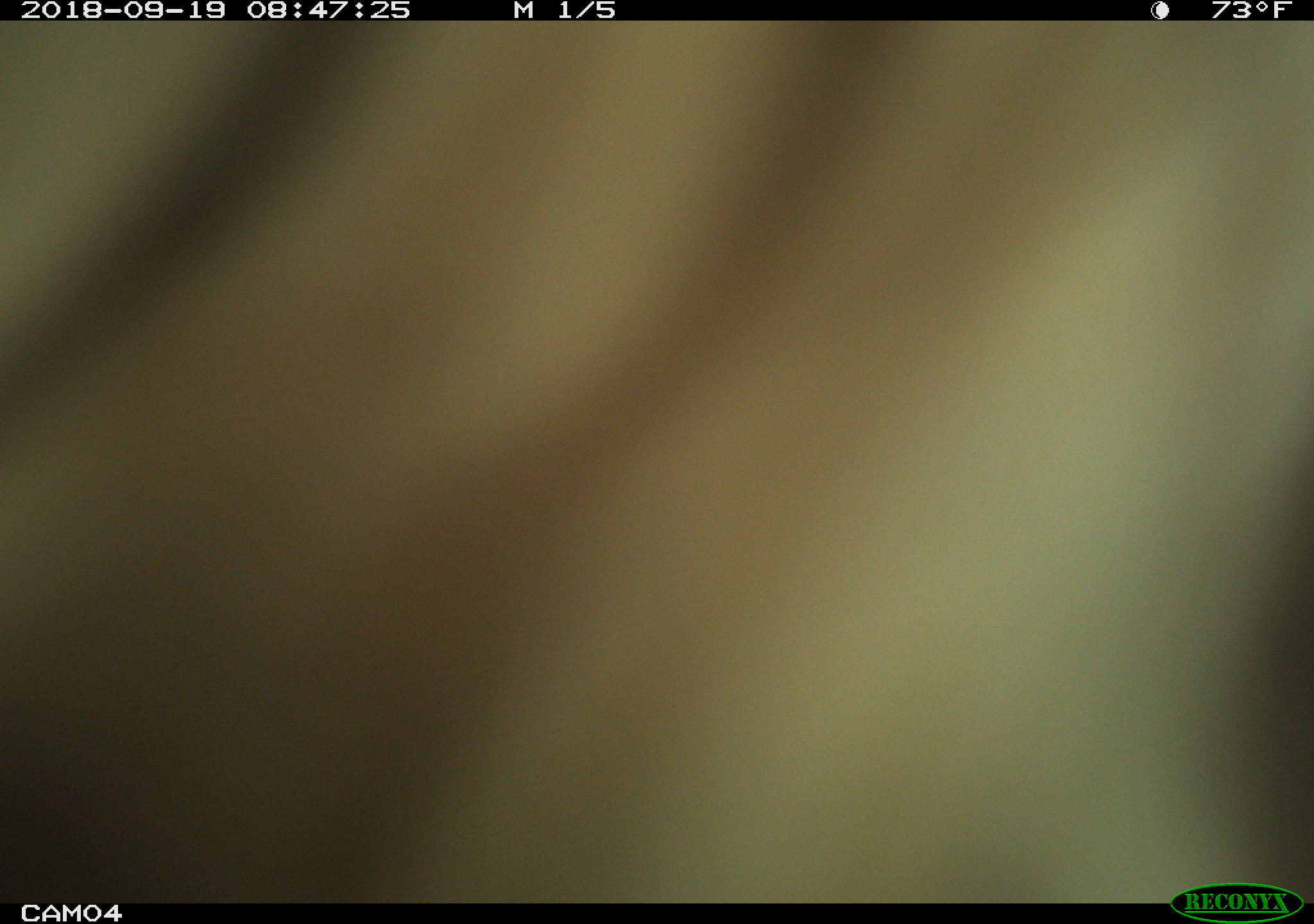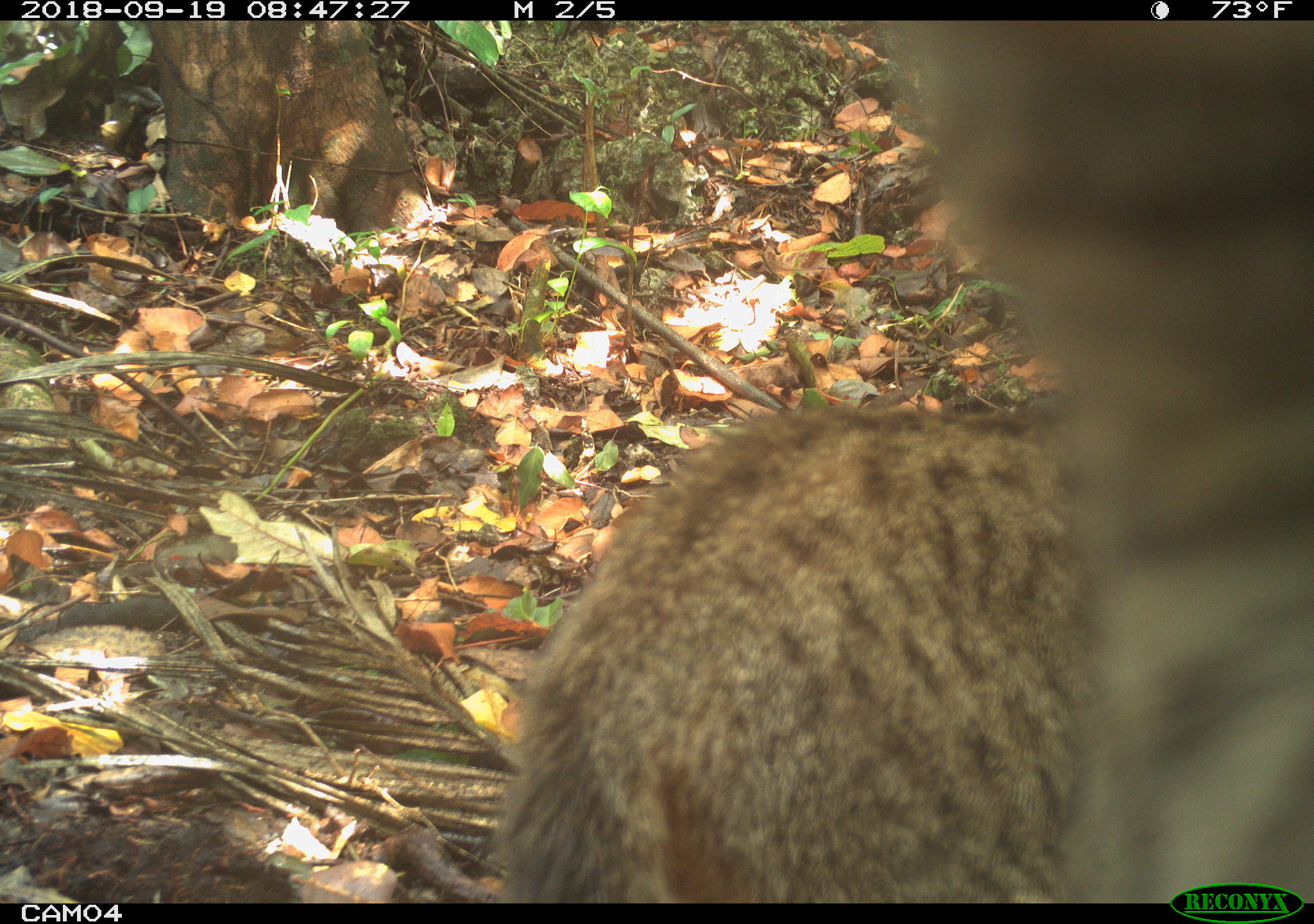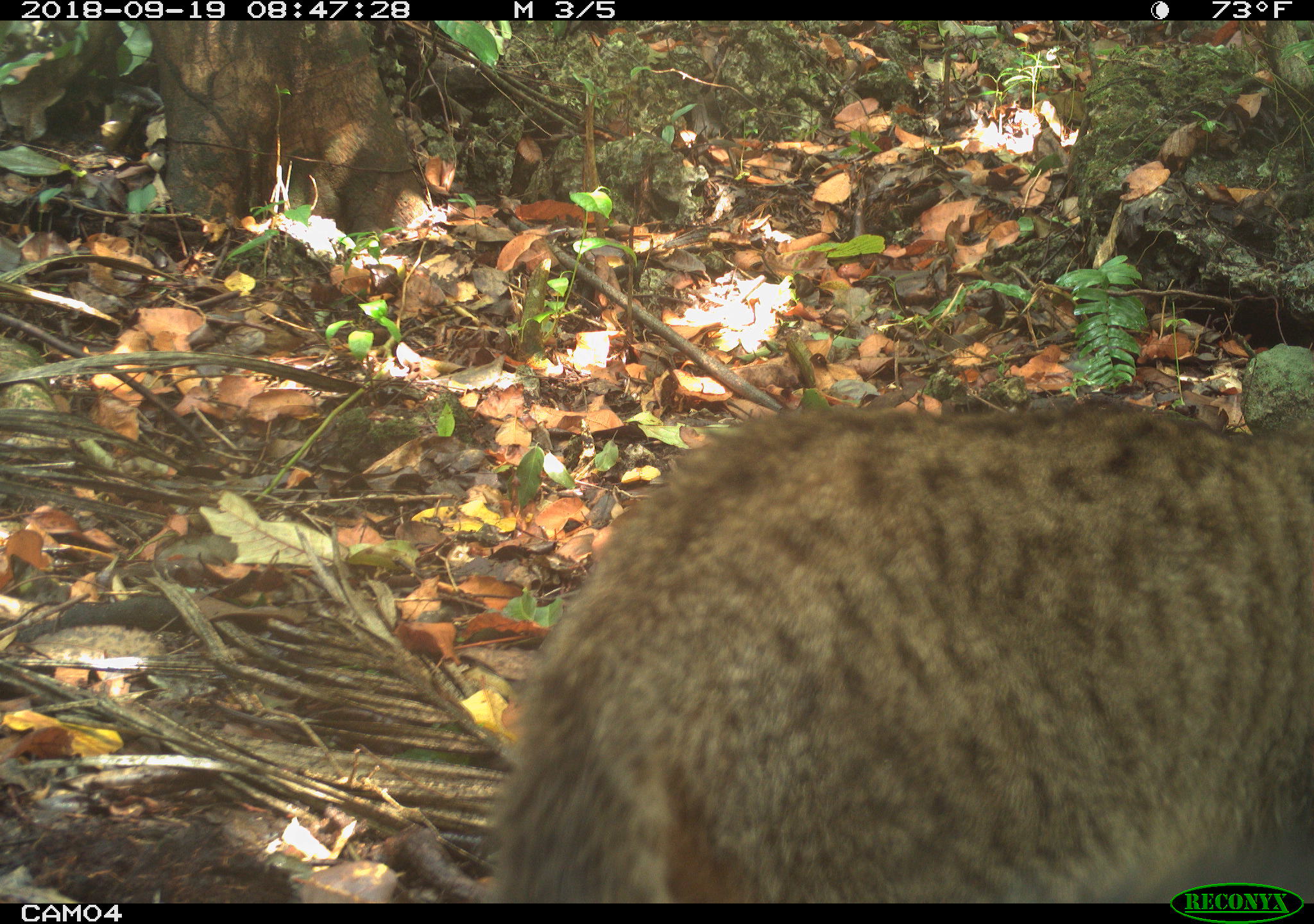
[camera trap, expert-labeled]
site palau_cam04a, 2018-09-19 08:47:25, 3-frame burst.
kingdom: Animalia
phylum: Chordata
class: Mammalia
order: Carnivora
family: Felidae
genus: Felis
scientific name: Felis catus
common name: cat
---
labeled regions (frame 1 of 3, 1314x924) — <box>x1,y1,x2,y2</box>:
cat: <box>0,12,1314,922</box>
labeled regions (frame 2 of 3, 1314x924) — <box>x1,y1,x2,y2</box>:
cat: <box>484,33,1310,896</box>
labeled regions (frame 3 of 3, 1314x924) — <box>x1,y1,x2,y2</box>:
cat: <box>479,378,1314,879</box>